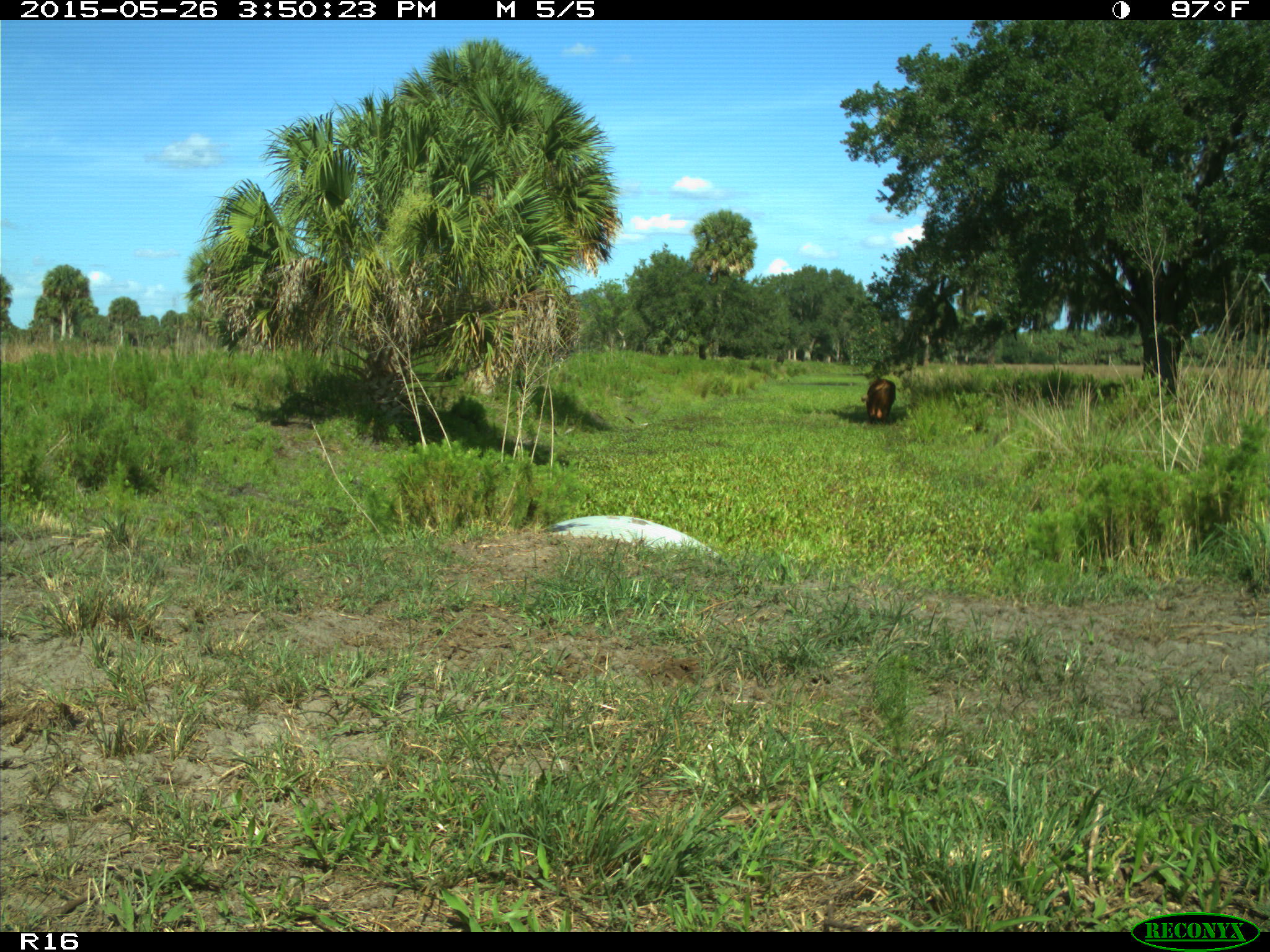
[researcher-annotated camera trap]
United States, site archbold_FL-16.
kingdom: Animalia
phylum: Chordata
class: Mammalia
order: Artiodactyla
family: Bovidae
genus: Bos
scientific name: Bos taurus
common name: domestic cow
Bos taurus (domestic cow).